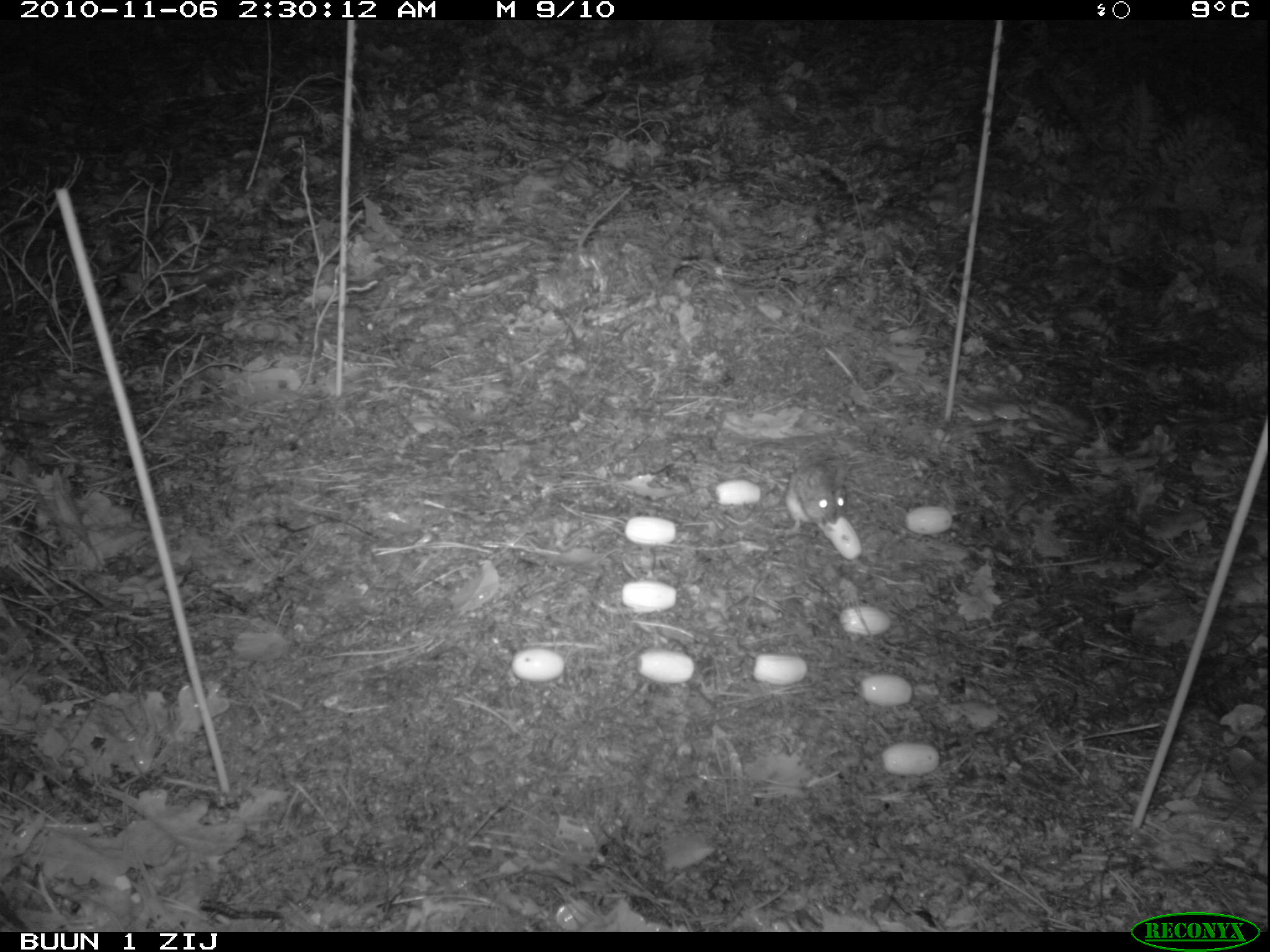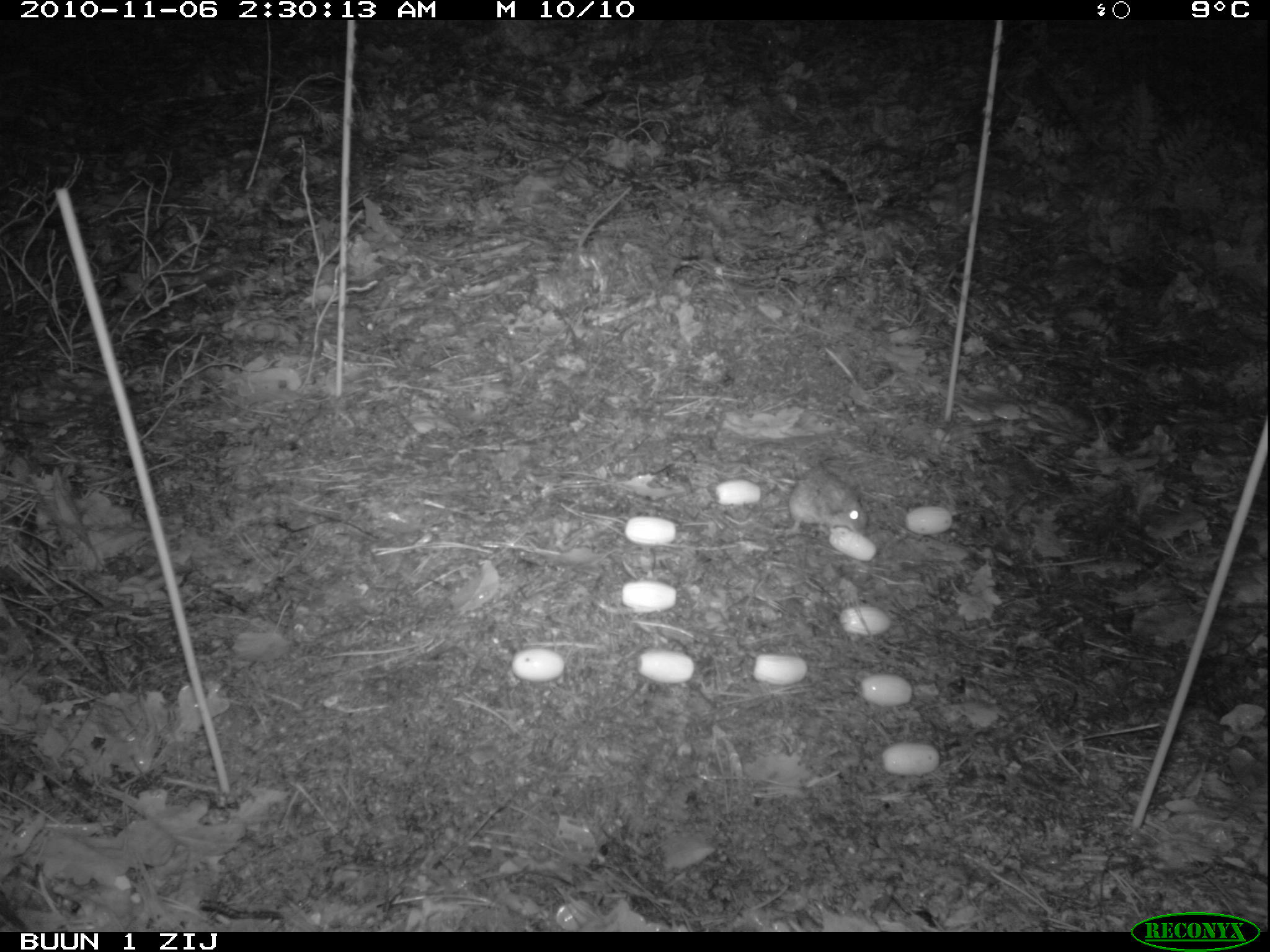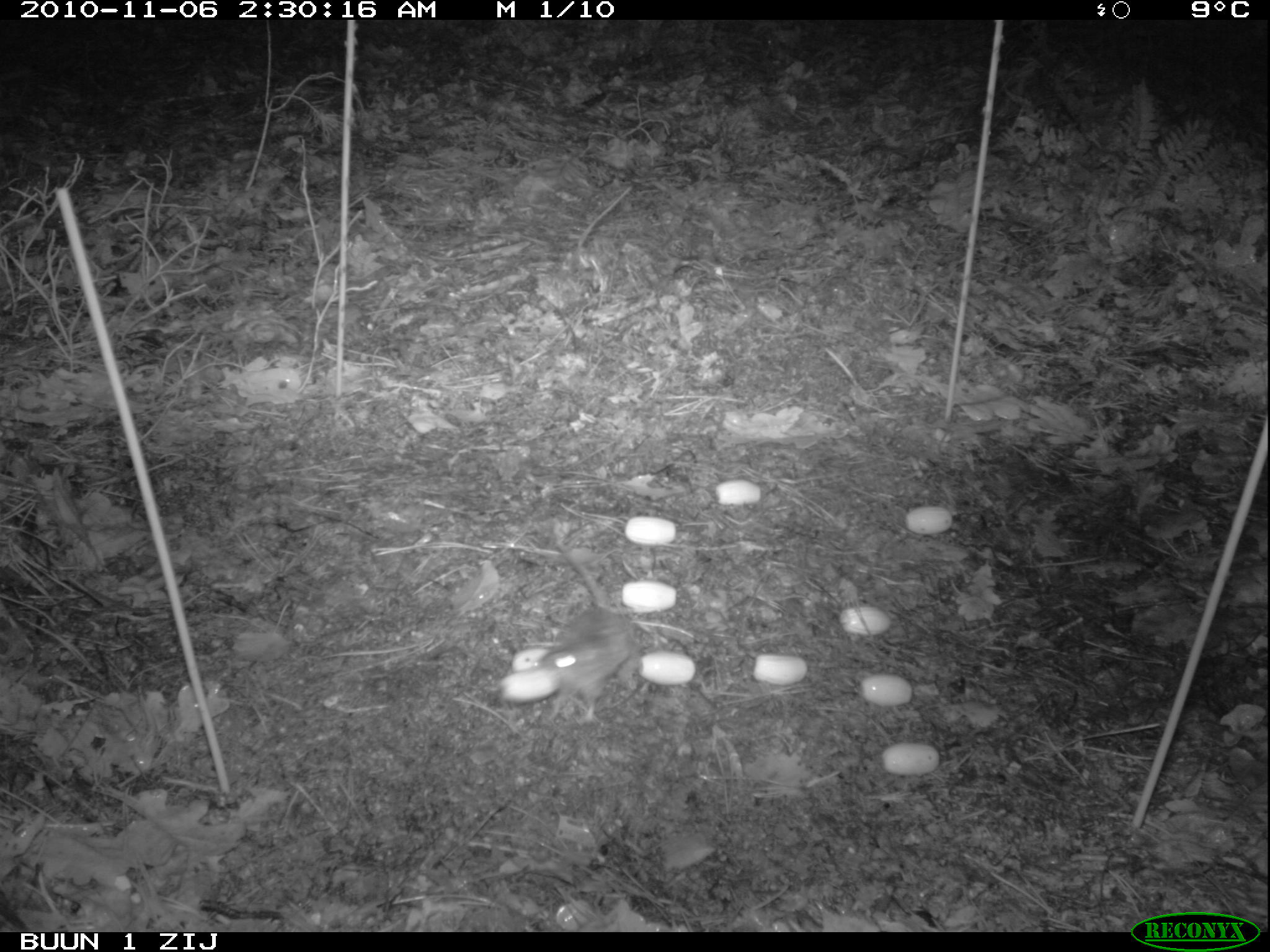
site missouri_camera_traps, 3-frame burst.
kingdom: Animalia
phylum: Chordata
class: Mammalia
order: Rodentia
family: Muridae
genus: Apodemus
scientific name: Apodemus sylvaticus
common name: wood mouse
Wood mouse (Apodemus sylvaticus). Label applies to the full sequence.